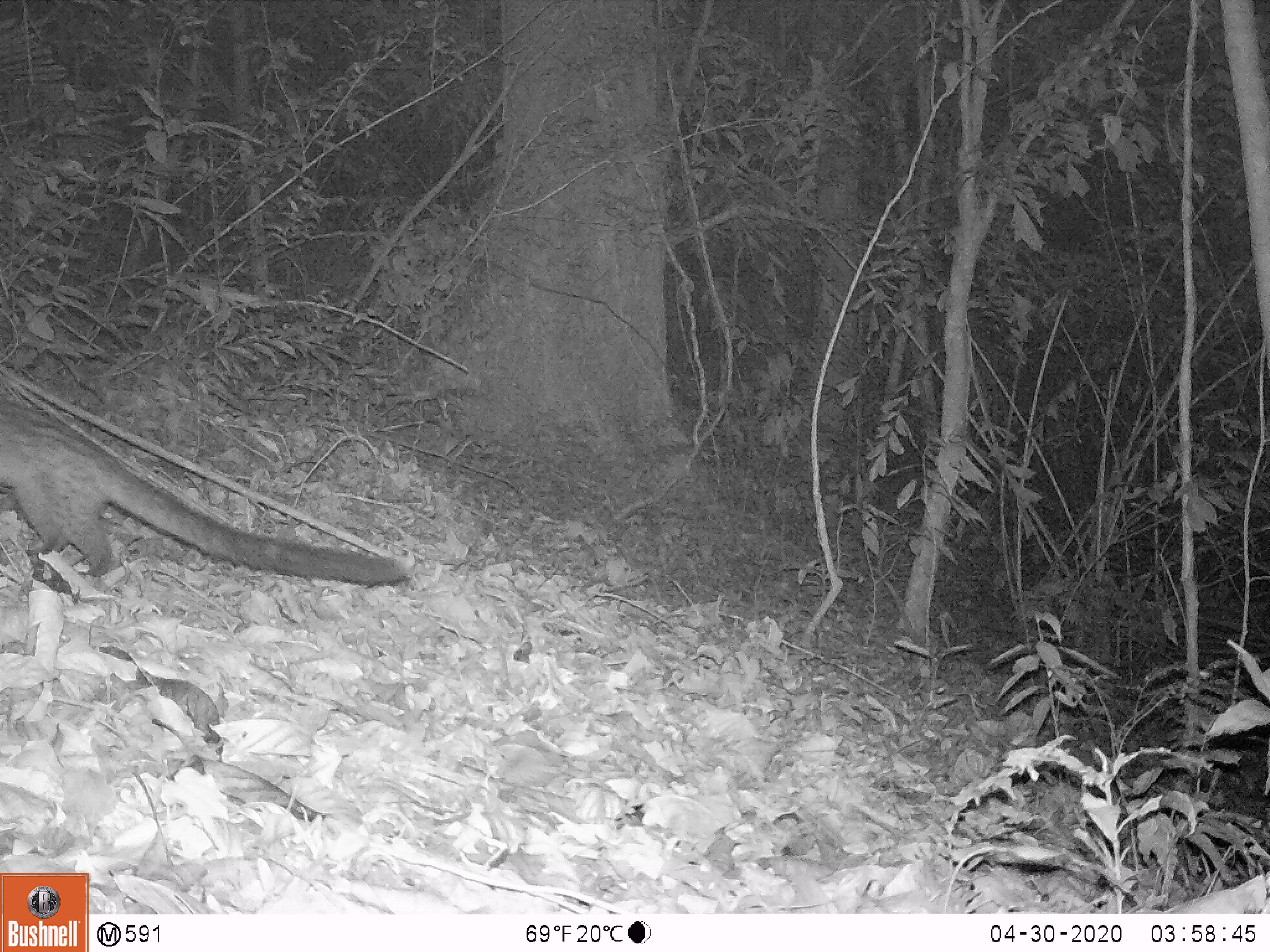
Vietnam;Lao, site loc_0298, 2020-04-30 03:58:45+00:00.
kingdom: Animalia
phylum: Chordata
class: Mammalia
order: Carnivora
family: Viverridae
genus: Paradoxurus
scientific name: Paradoxurus hermaphroditus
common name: common palm civet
Common palm civet (Paradoxurus hermaphroditus). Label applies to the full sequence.